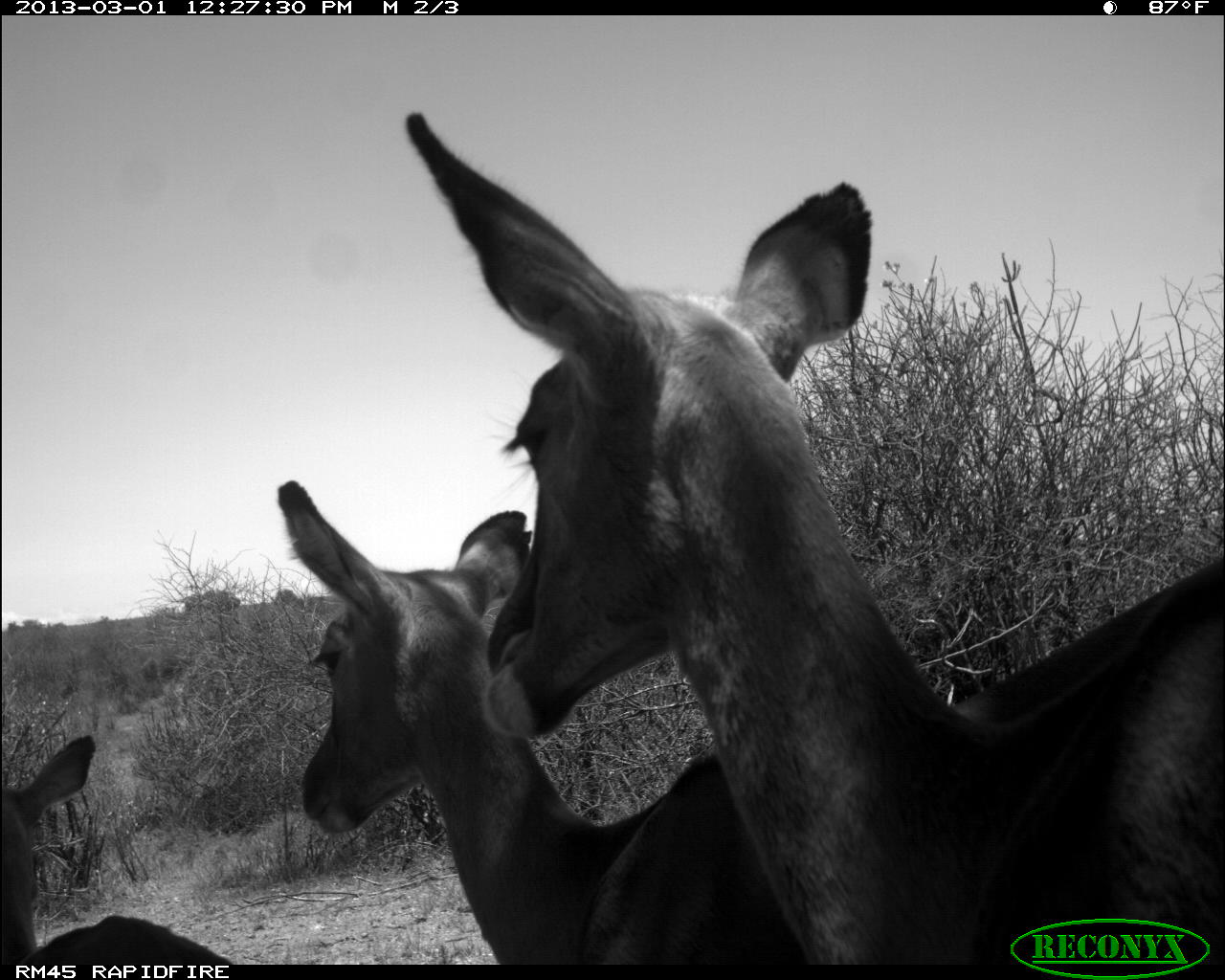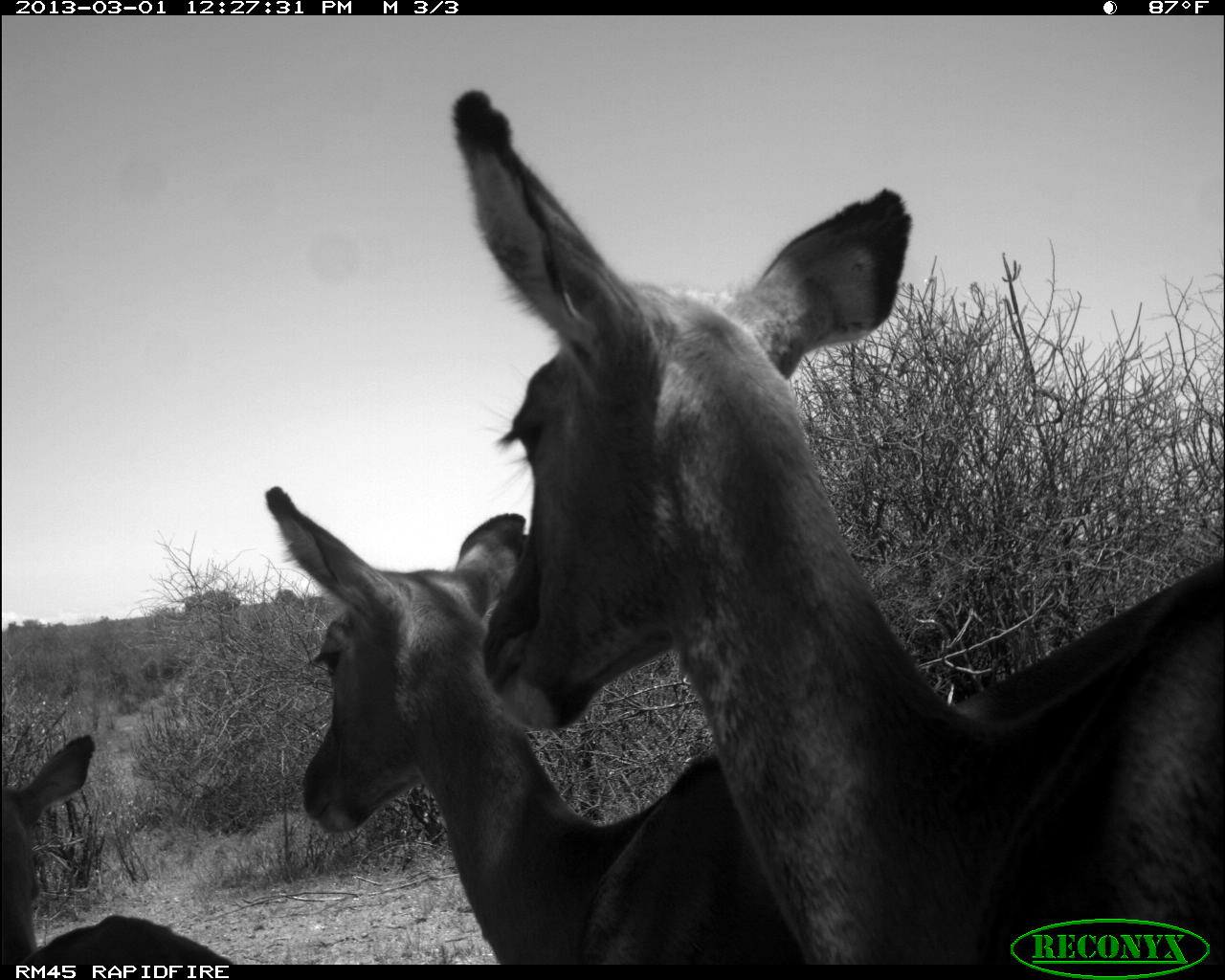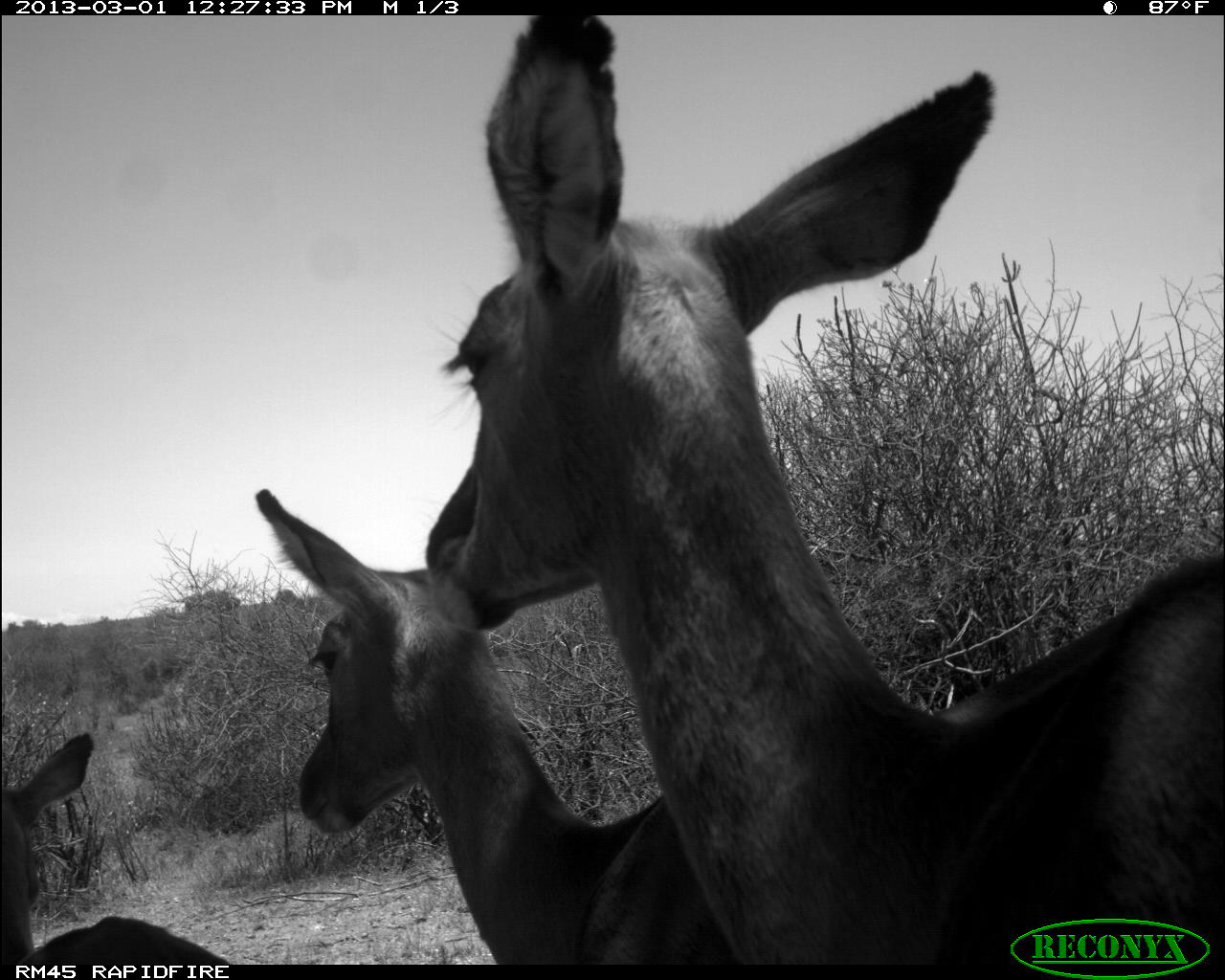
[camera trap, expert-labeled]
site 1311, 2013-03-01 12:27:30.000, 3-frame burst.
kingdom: Animalia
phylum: Chordata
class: Mammalia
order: Artiodactyla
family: Bovidae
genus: Aepyceros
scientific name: Aepyceros melampus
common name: impala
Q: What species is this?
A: Aepyceros melampus (impala).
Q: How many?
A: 3.